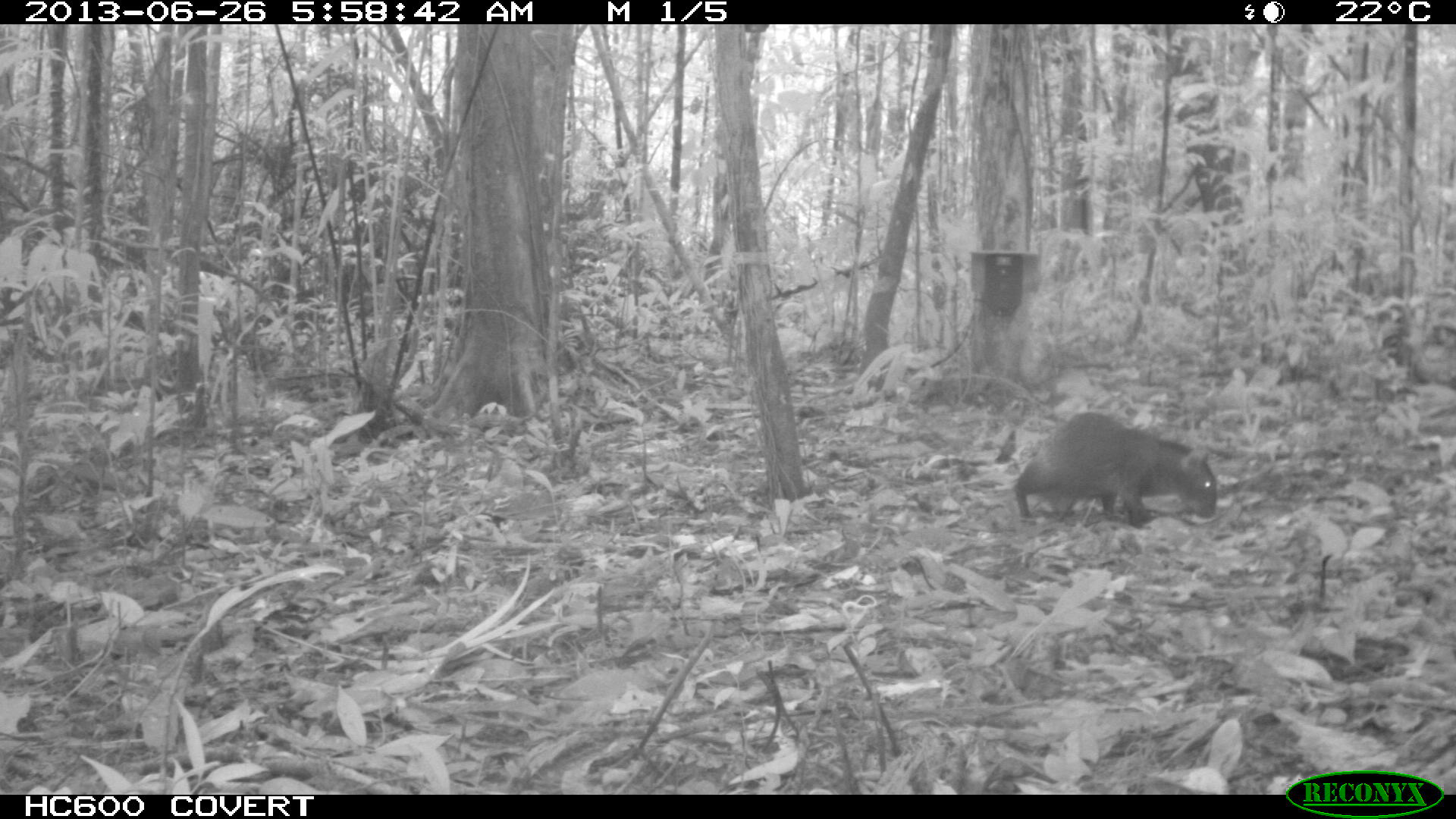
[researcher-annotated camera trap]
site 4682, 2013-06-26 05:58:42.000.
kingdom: Animalia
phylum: Chordata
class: Mammalia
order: Rodentia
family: Dasyproctidae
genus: Dasyprocta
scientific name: Dasyprocta leporina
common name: red-rumped agouti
Dasyprocta leporina (red-rumped agouti), count 1, age adult.